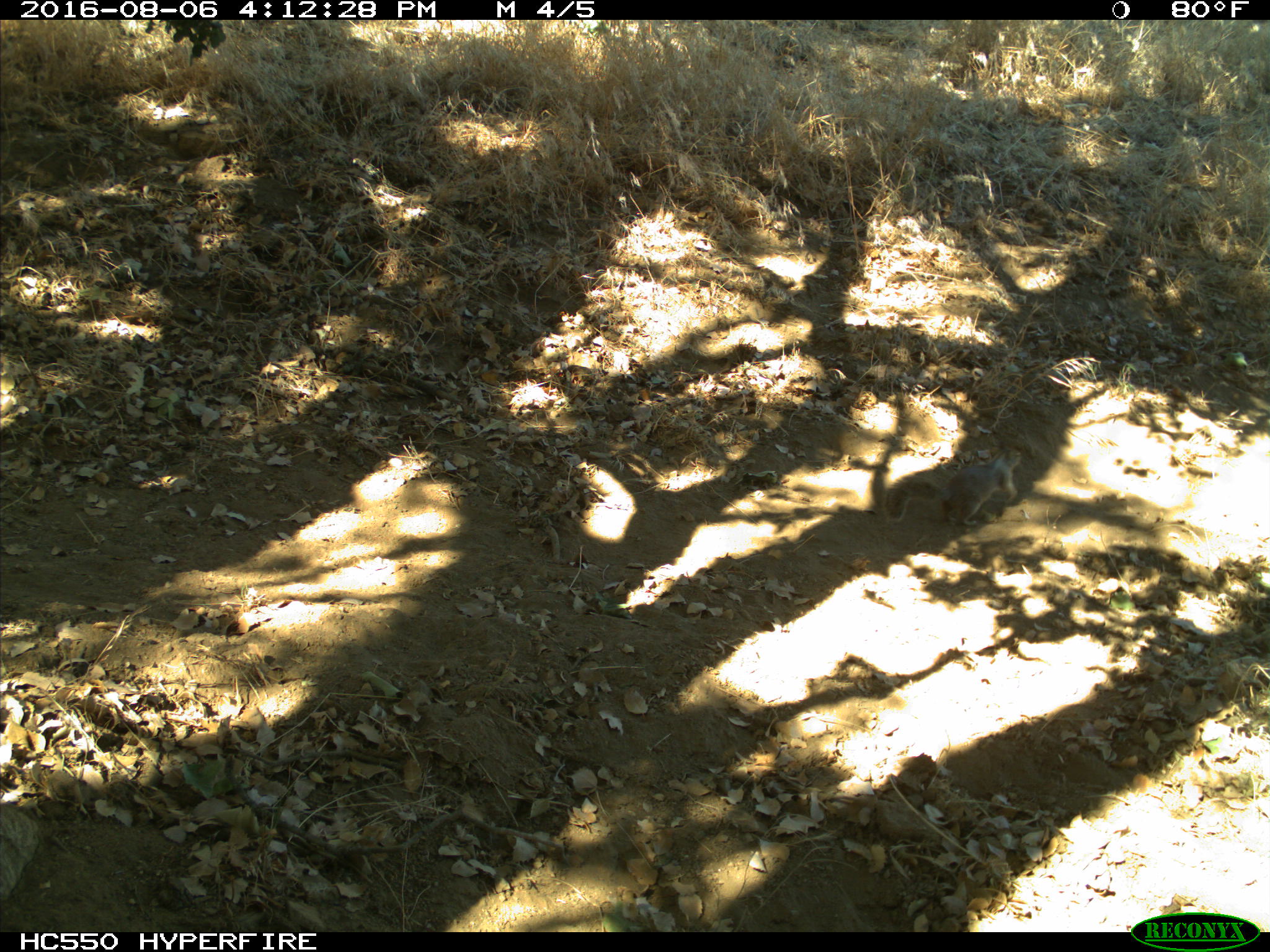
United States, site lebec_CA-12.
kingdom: Animalia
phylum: Chordata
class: Mammalia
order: Rodentia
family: Sciuridae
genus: Otospermophilus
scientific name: Otospermophilus beecheyi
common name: california ground squirrel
Otospermophilus beecheyi (california ground squirrel).